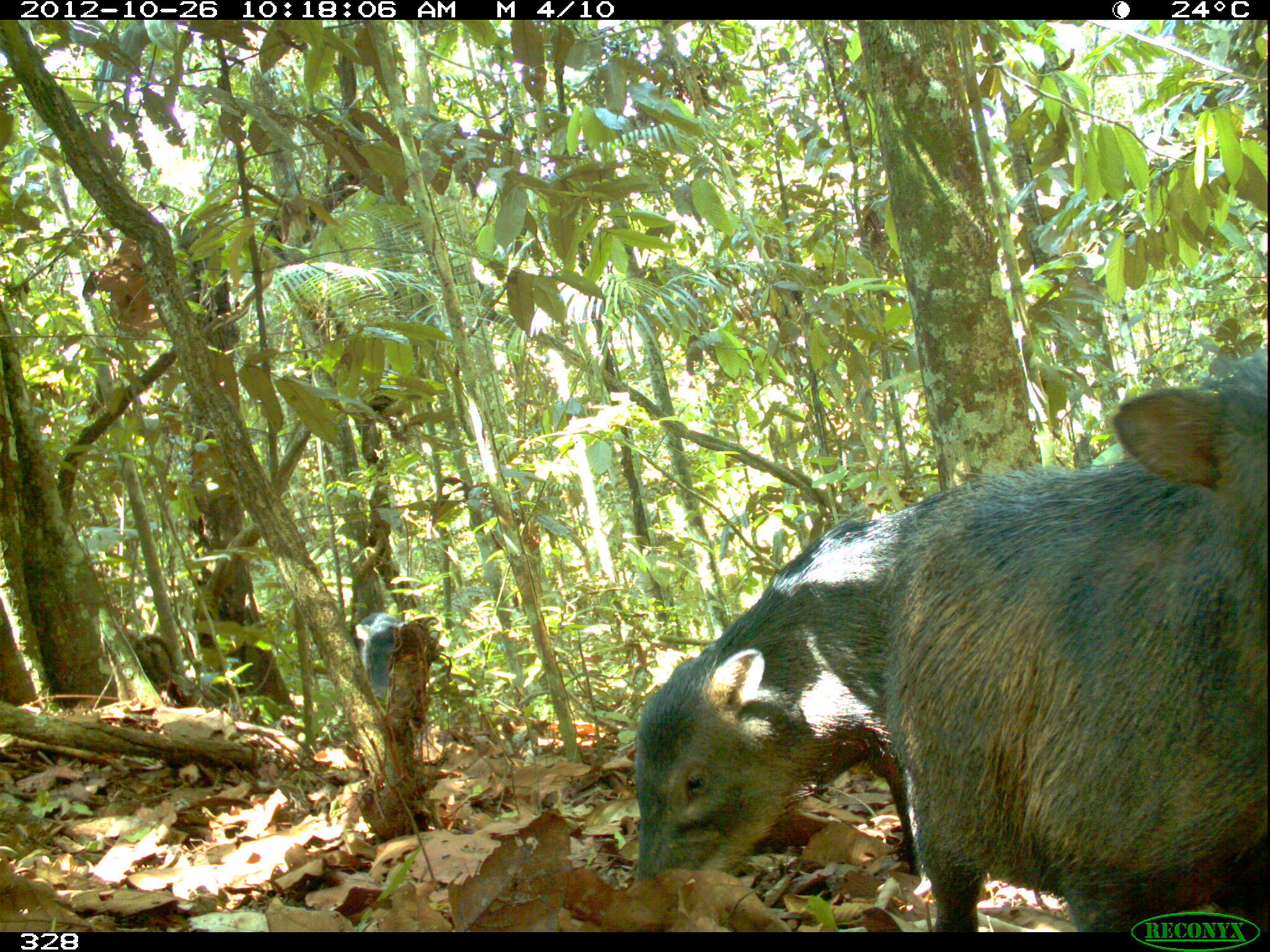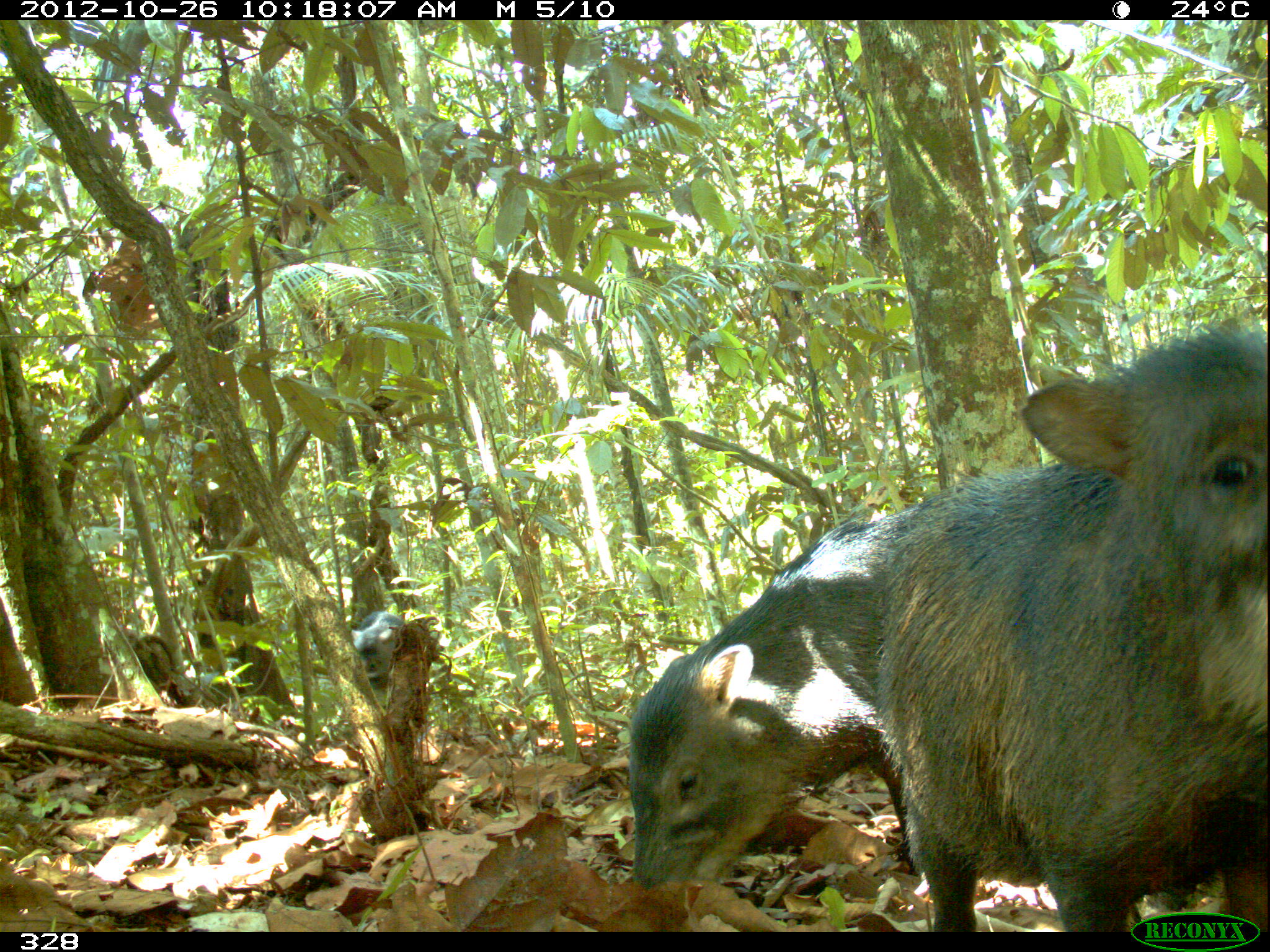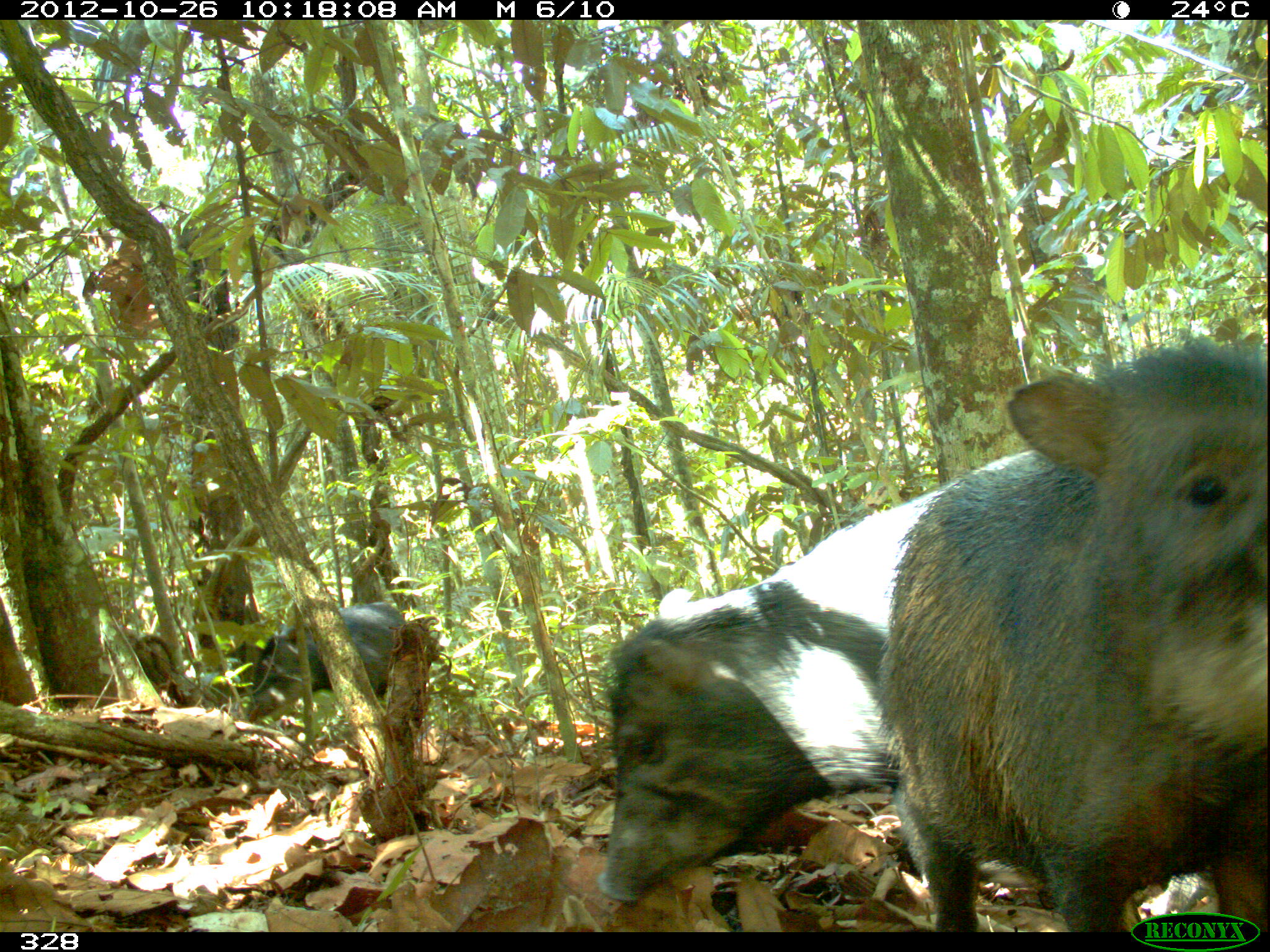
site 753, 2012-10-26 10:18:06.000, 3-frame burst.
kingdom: Animalia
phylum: Chordata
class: Mammalia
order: Artiodactyla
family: Tayassuidae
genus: Tayassu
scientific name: Tayassu pecari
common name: white-lipped peccary